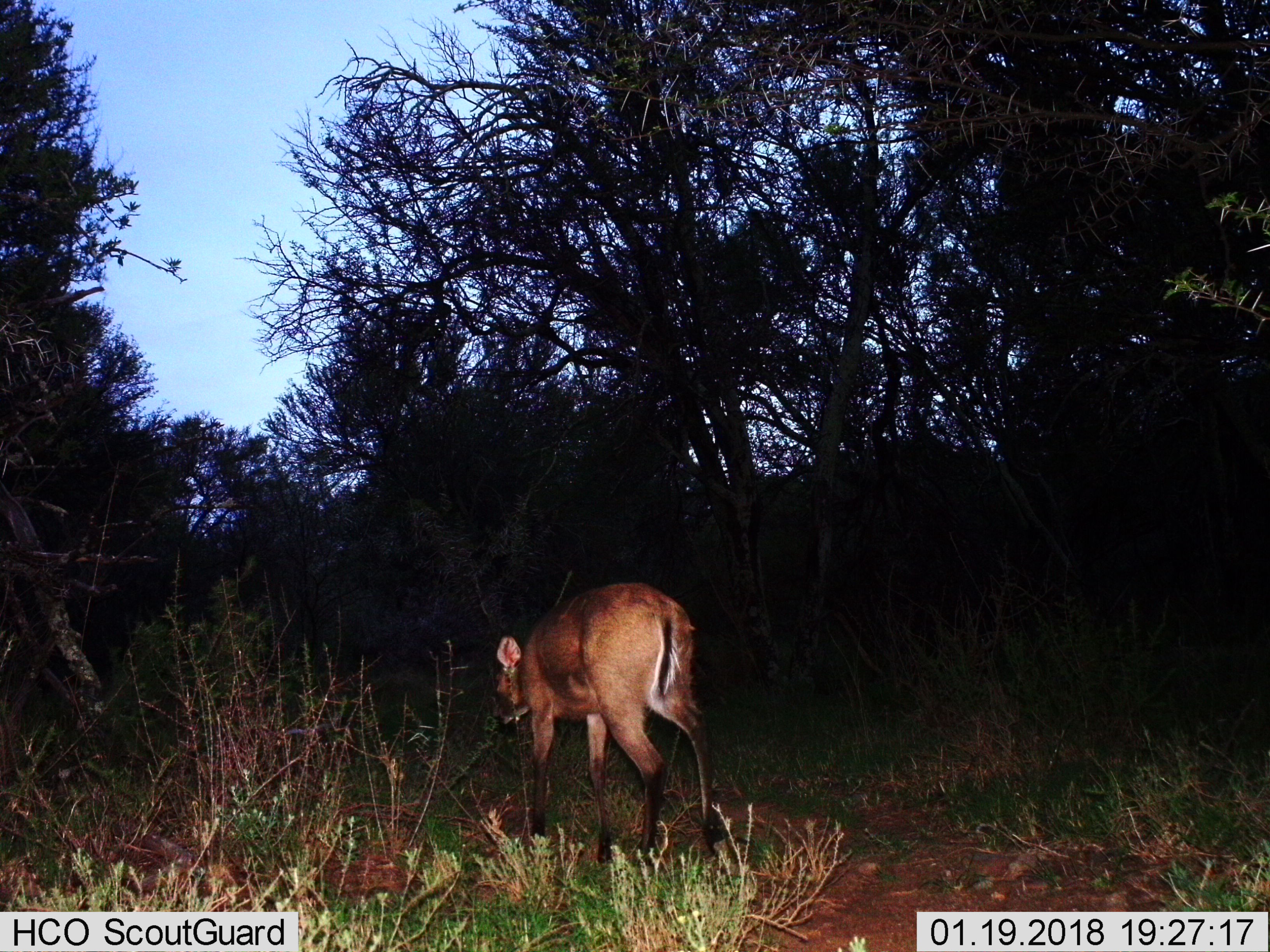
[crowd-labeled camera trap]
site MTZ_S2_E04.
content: unidentified animal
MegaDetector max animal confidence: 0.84